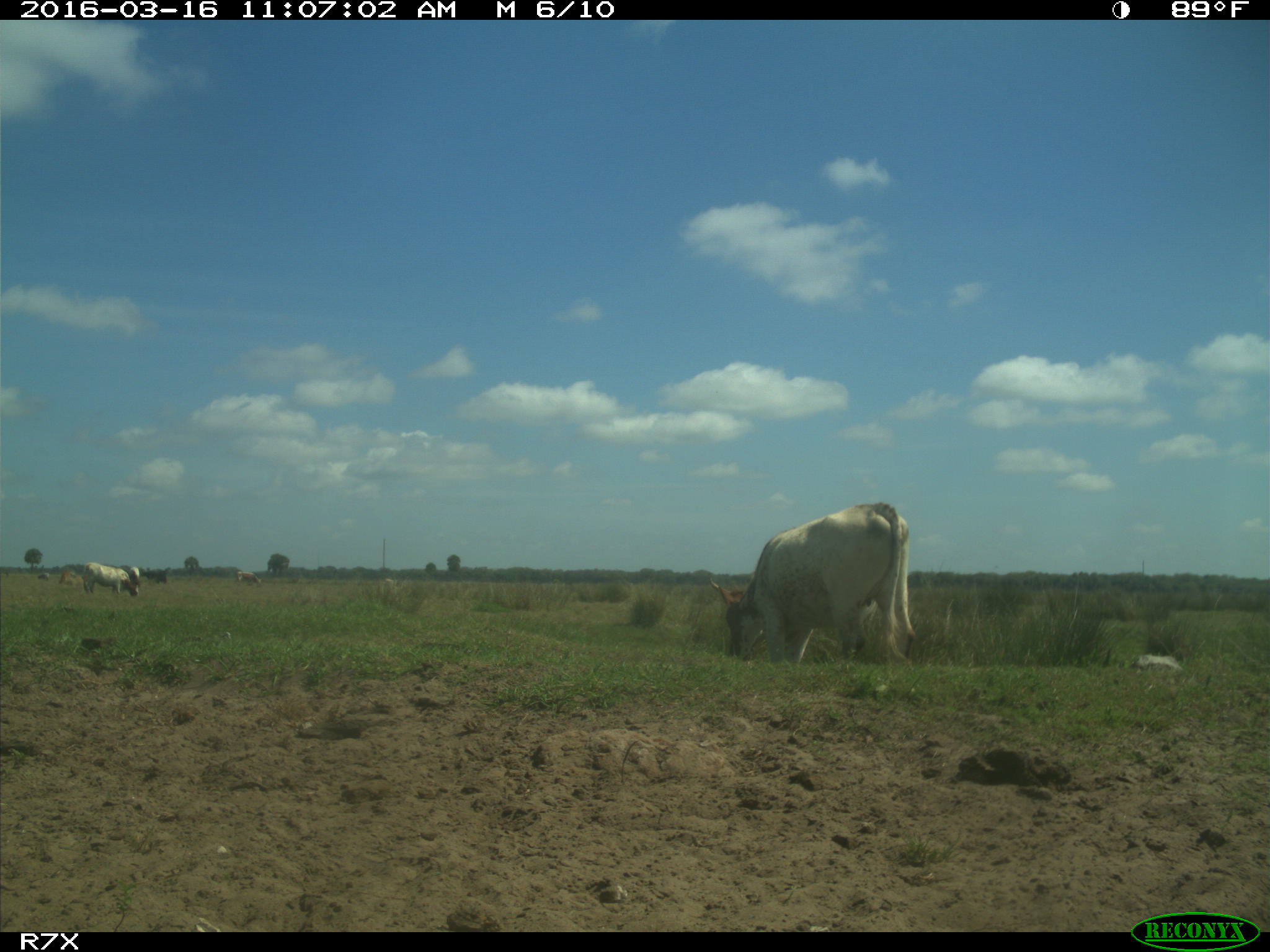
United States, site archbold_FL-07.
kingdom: Animalia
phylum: Chordata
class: Mammalia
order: Artiodactyla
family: Bovidae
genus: Bos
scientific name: Bos taurus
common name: domestic cow